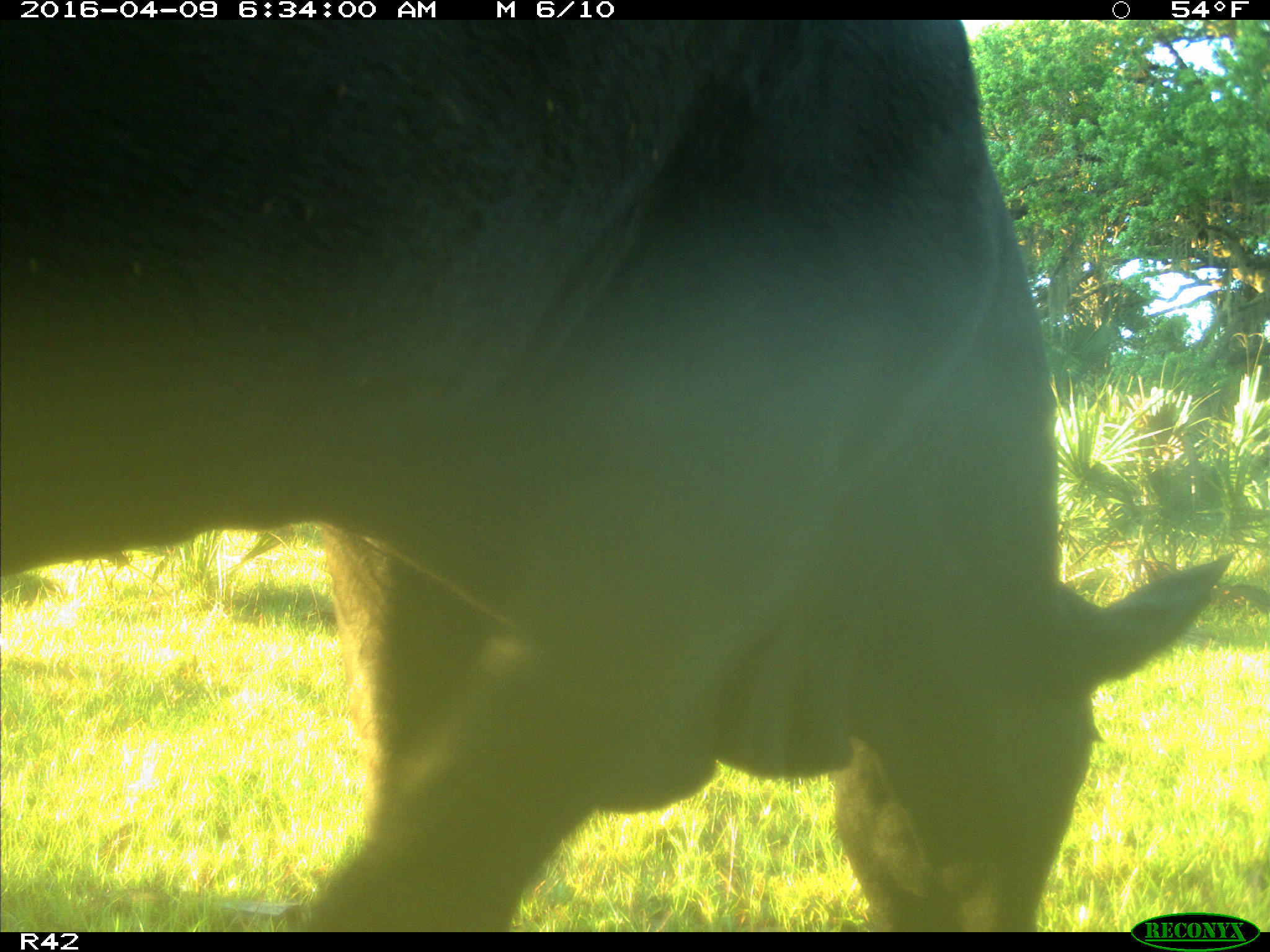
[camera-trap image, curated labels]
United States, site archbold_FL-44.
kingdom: Animalia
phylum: Chordata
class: Mammalia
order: Artiodactyla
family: Bovidae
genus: Bos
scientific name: Bos taurus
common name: domestic cow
Bos taurus (domestic cow).